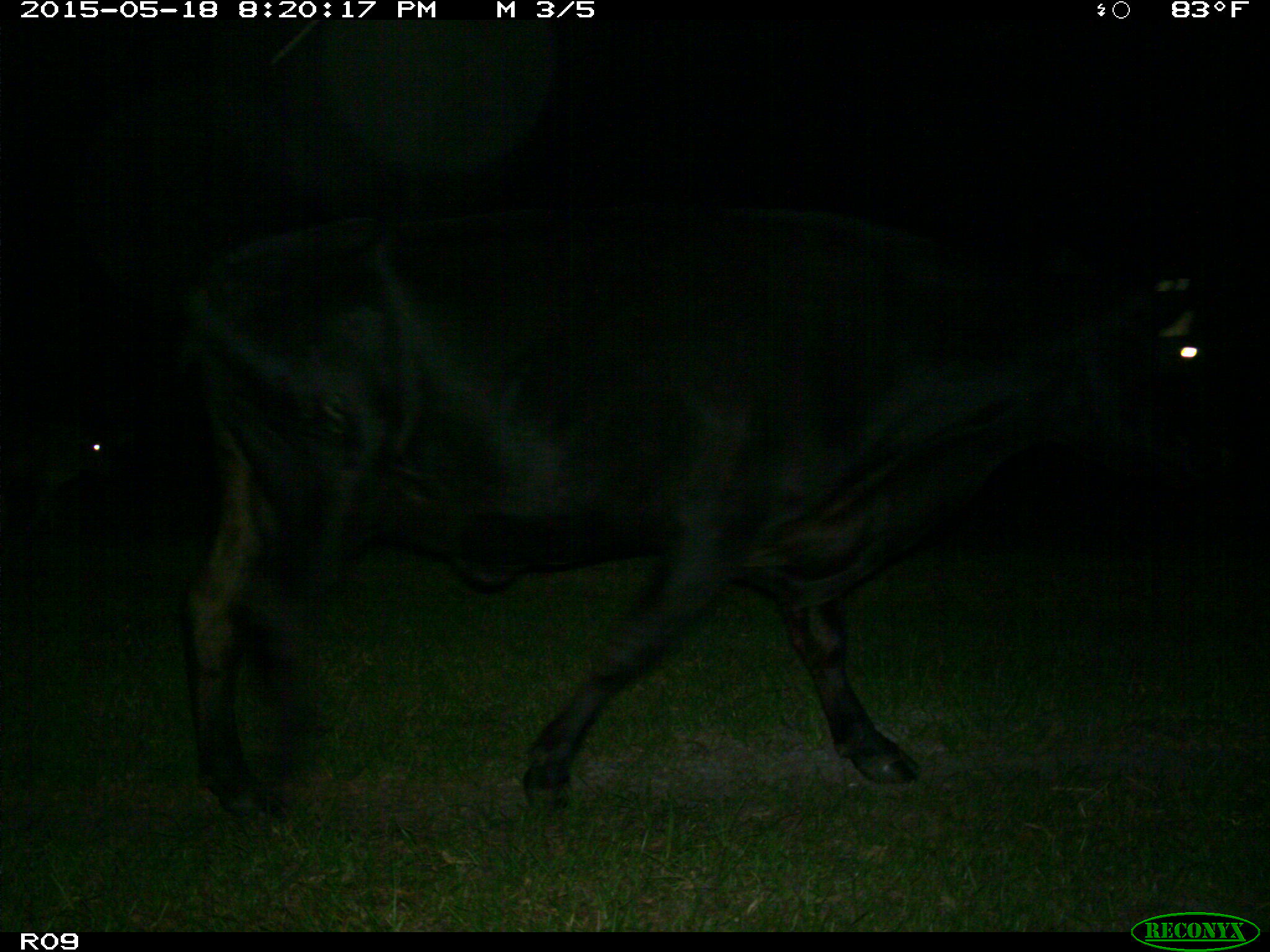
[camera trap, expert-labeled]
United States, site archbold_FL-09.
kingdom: Animalia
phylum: Chordata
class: Mammalia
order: Artiodactyla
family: Bovidae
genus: Bos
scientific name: Bos taurus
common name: domestic cow